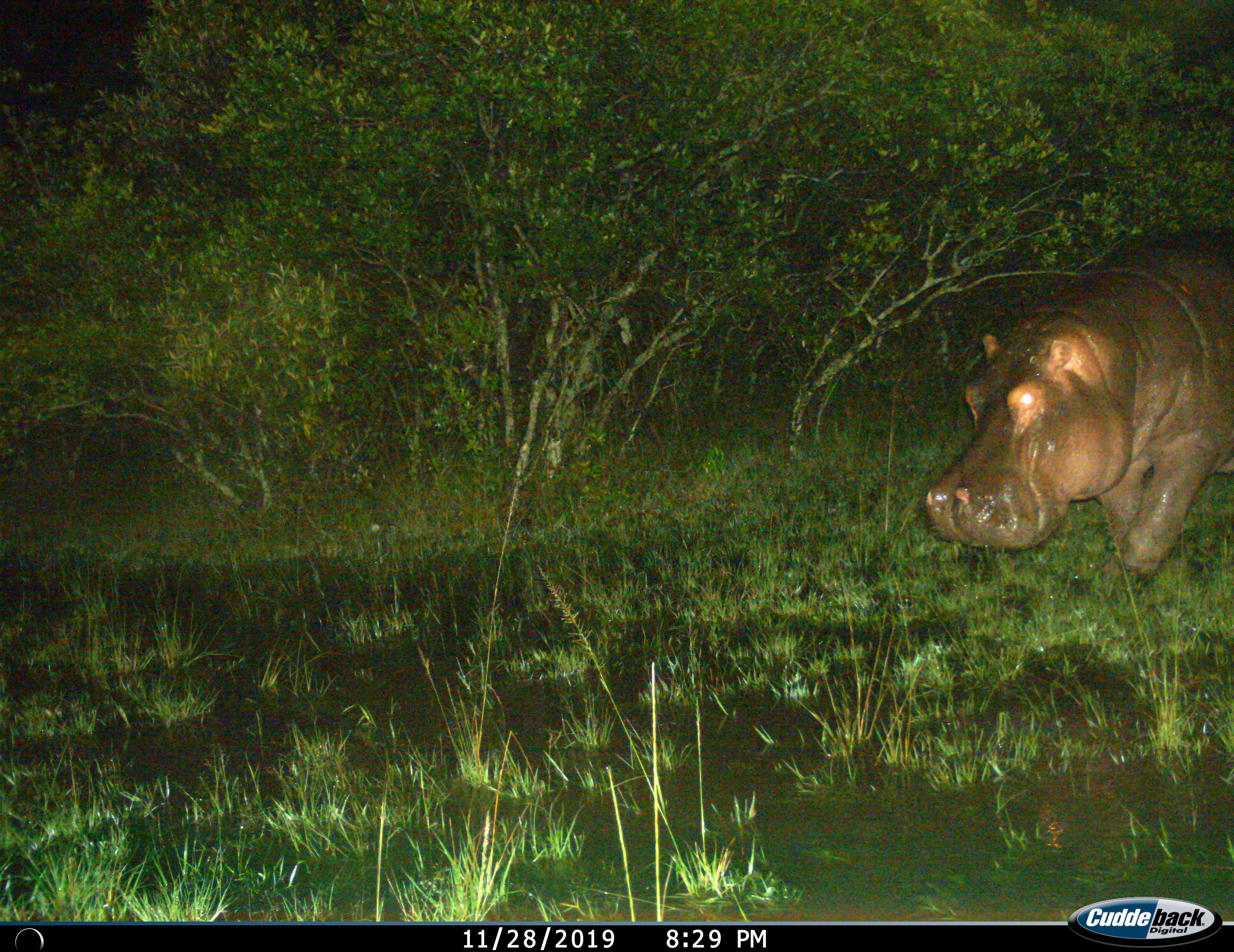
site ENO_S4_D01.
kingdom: Animalia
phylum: Chordata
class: Mammalia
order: Artiodactyla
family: Hippopotamidae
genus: Hippopotamus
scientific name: Hippopotamus amphibius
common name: hippopotamus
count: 1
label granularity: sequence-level